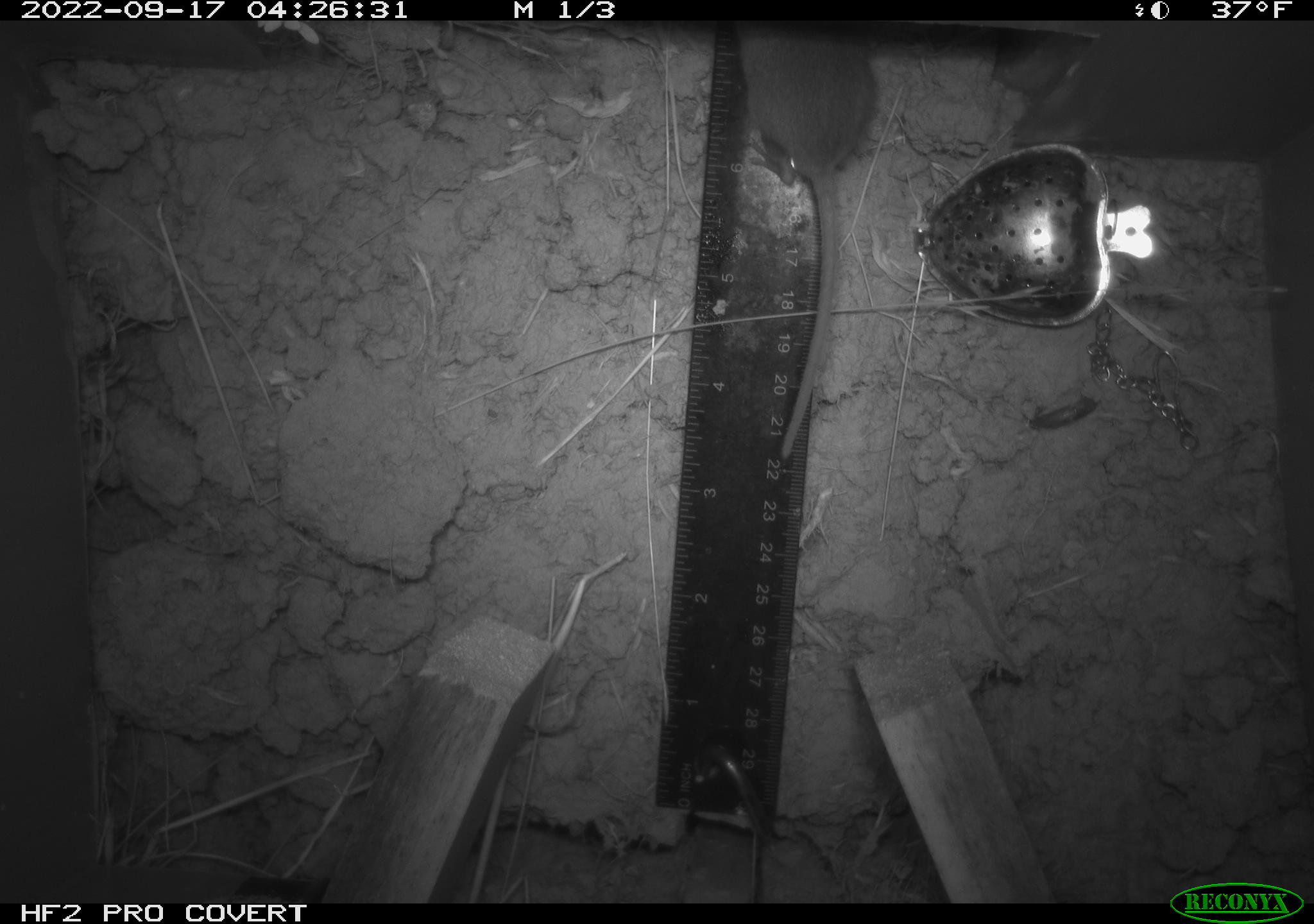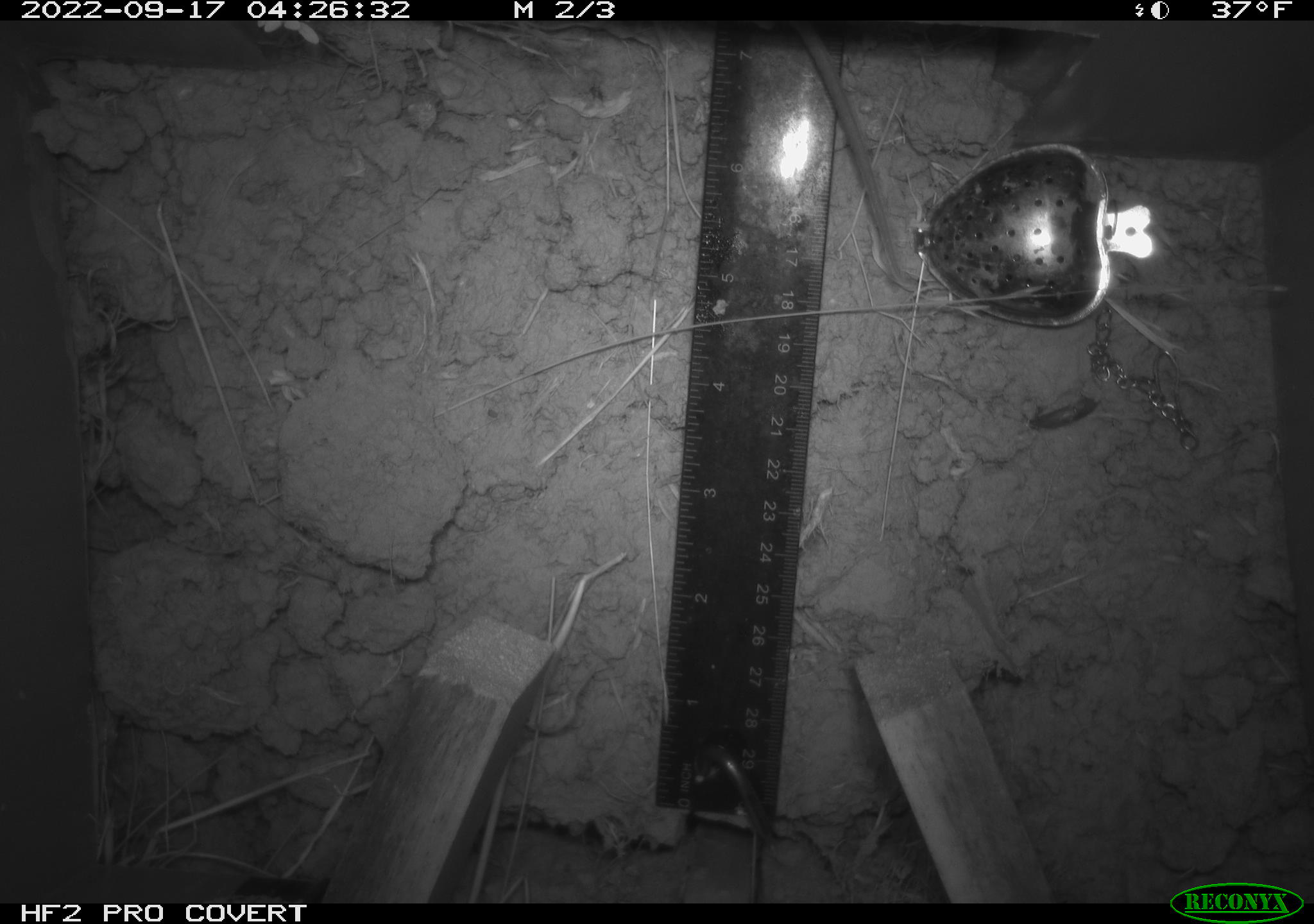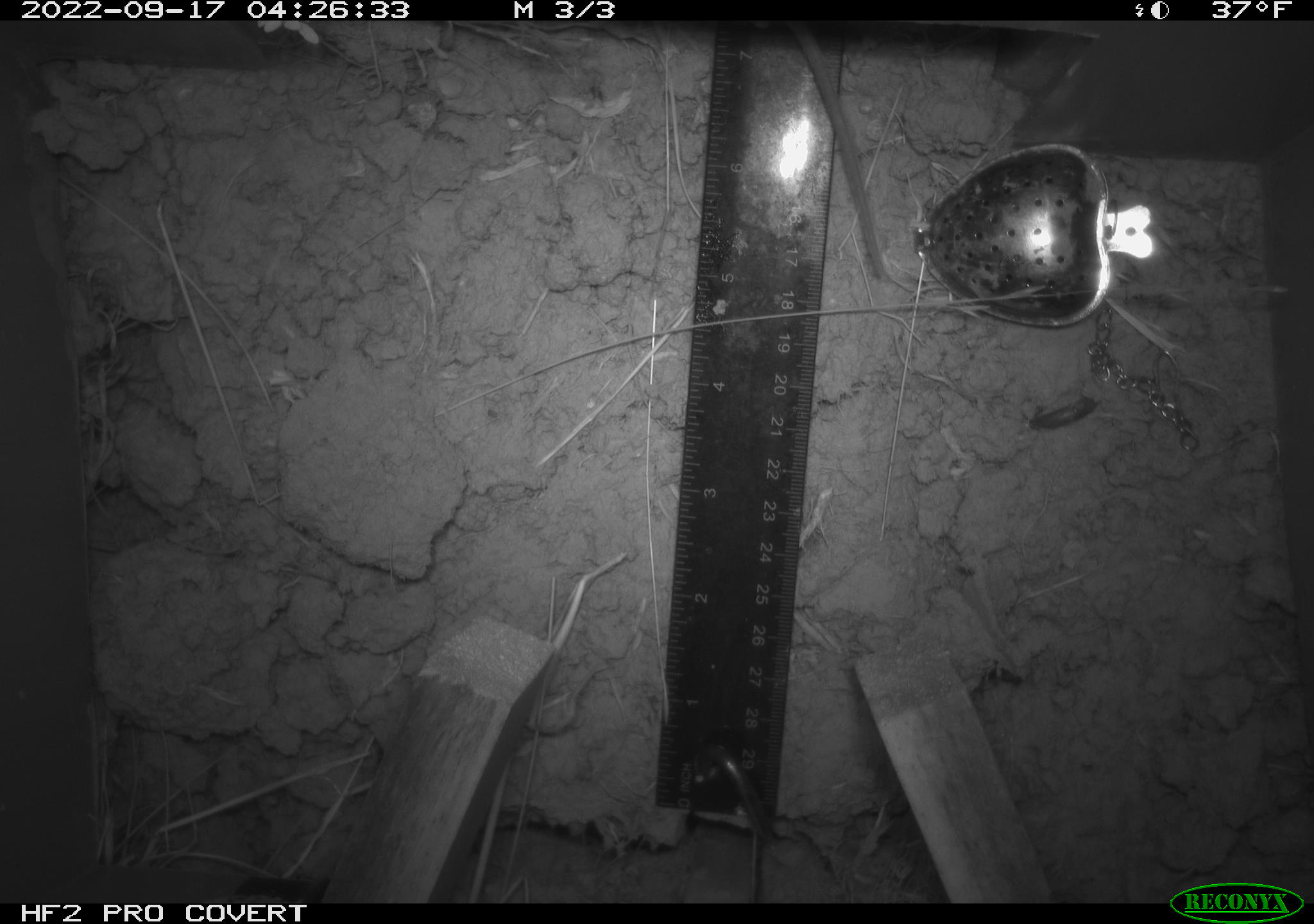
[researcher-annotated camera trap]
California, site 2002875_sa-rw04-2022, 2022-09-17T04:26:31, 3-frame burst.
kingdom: Animalia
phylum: Chordata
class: Mammalia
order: Rodentia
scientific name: Rodentia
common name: mouse species